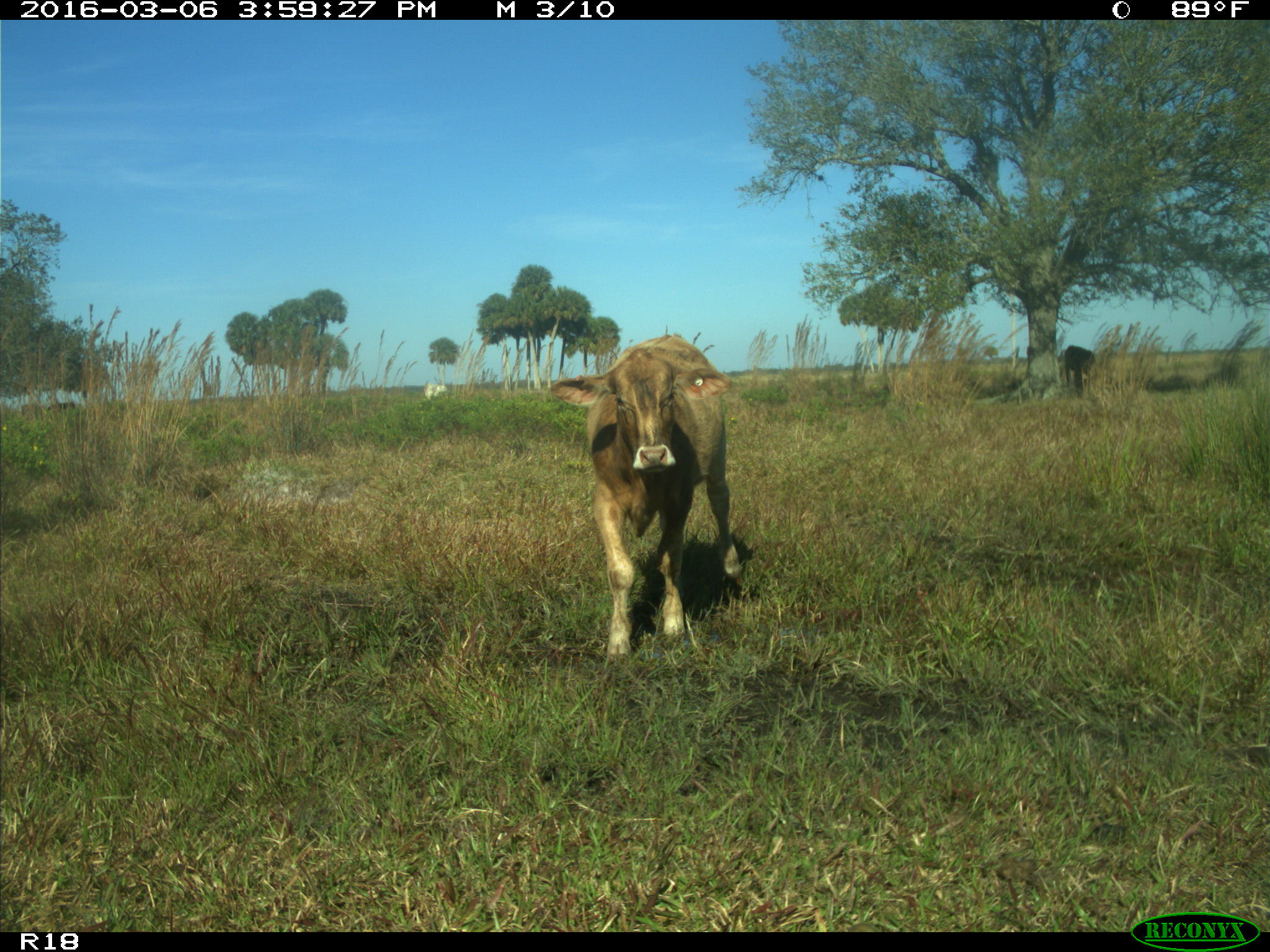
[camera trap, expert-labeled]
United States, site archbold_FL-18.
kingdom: Animalia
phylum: Chordata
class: Mammalia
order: Artiodactyla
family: Bovidae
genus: Bos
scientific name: Bos taurus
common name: domestic cow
Bos taurus (domestic cow).